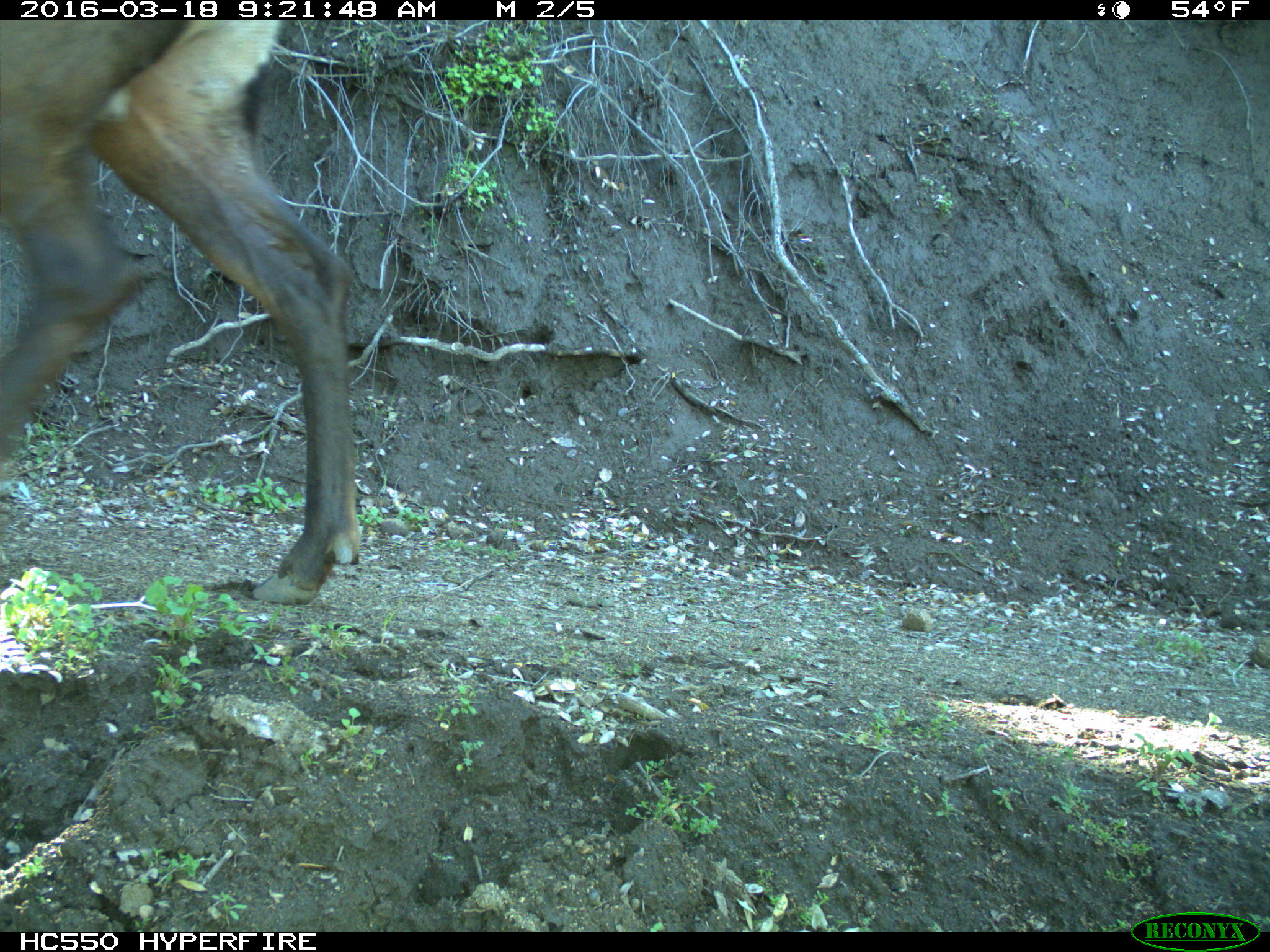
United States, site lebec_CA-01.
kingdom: Animalia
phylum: Chordata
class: Mammalia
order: Artiodactyla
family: Cervidae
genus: Cervus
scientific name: Cervus canadensis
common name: elk